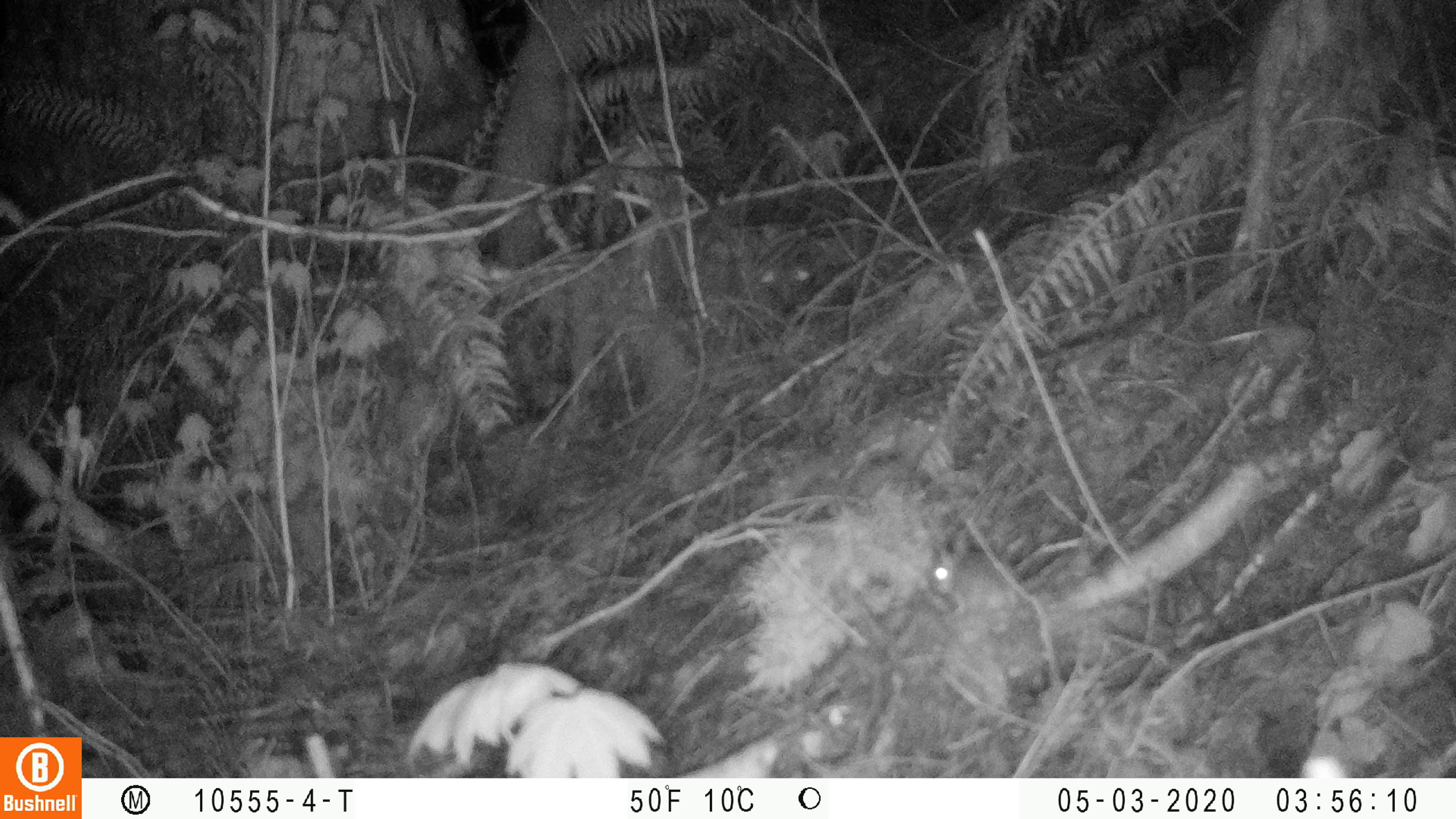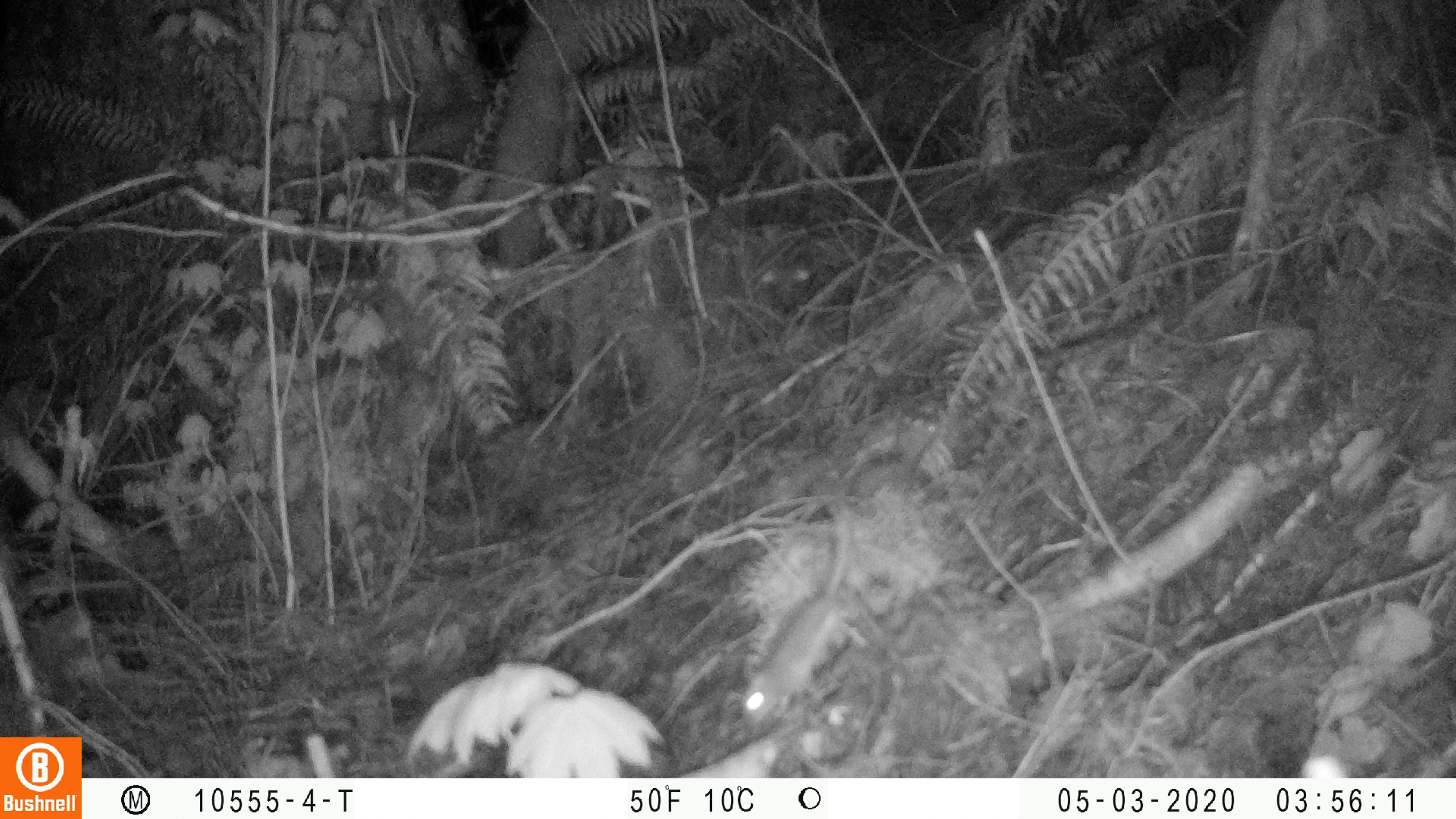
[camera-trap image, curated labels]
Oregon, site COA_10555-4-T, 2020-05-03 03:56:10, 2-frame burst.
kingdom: Animalia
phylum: Chordata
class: Mammalia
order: Rodentia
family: Sciuridae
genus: Glaucomys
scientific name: Glaucomys oregonensis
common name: humboldt's flying squirrel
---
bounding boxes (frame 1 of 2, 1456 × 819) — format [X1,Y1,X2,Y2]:
humboldt's flying squirrel: [923,526,1041,640]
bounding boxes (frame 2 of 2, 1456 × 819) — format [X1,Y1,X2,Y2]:
humboldt's flying squirrel: [735,491,879,747]